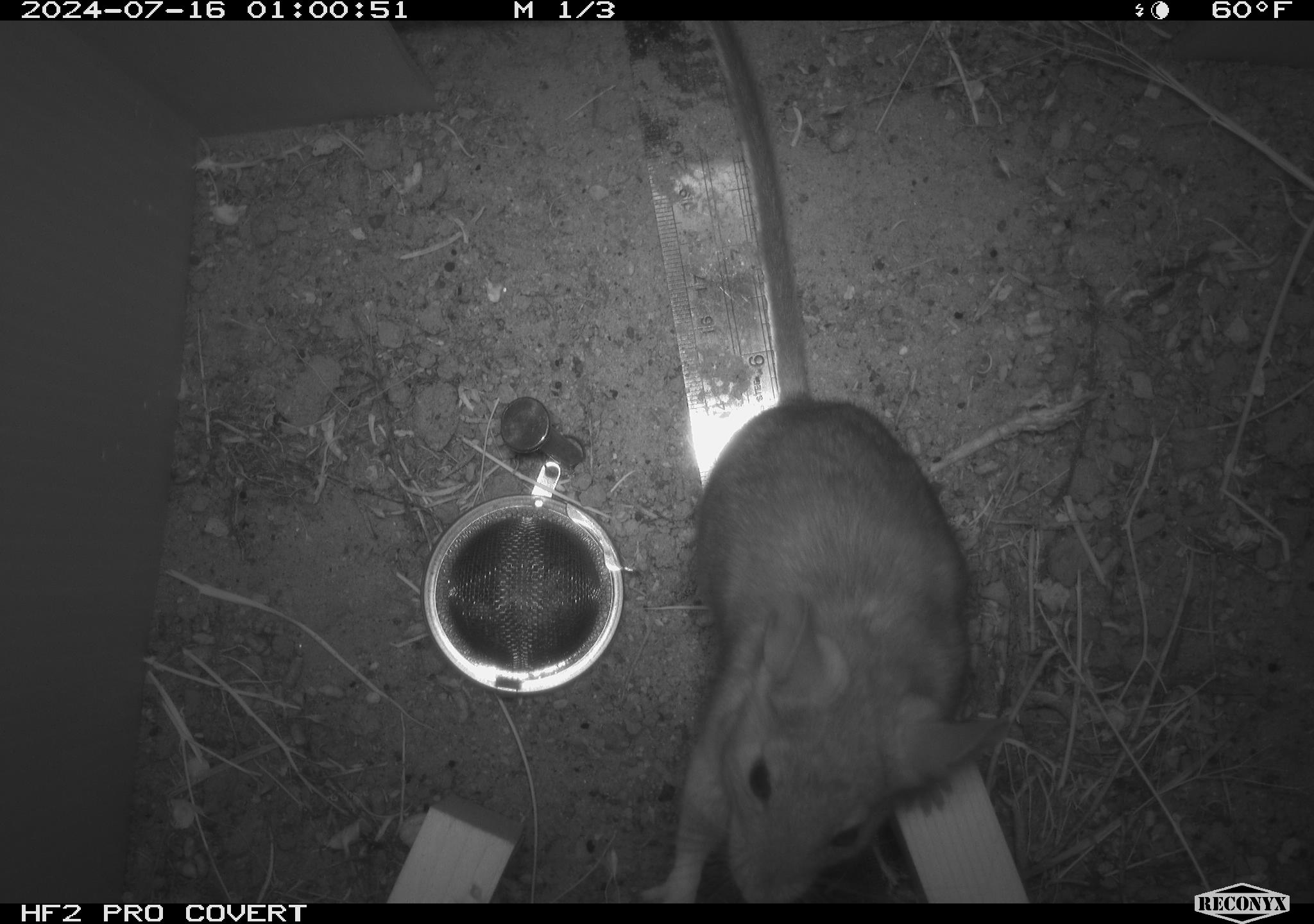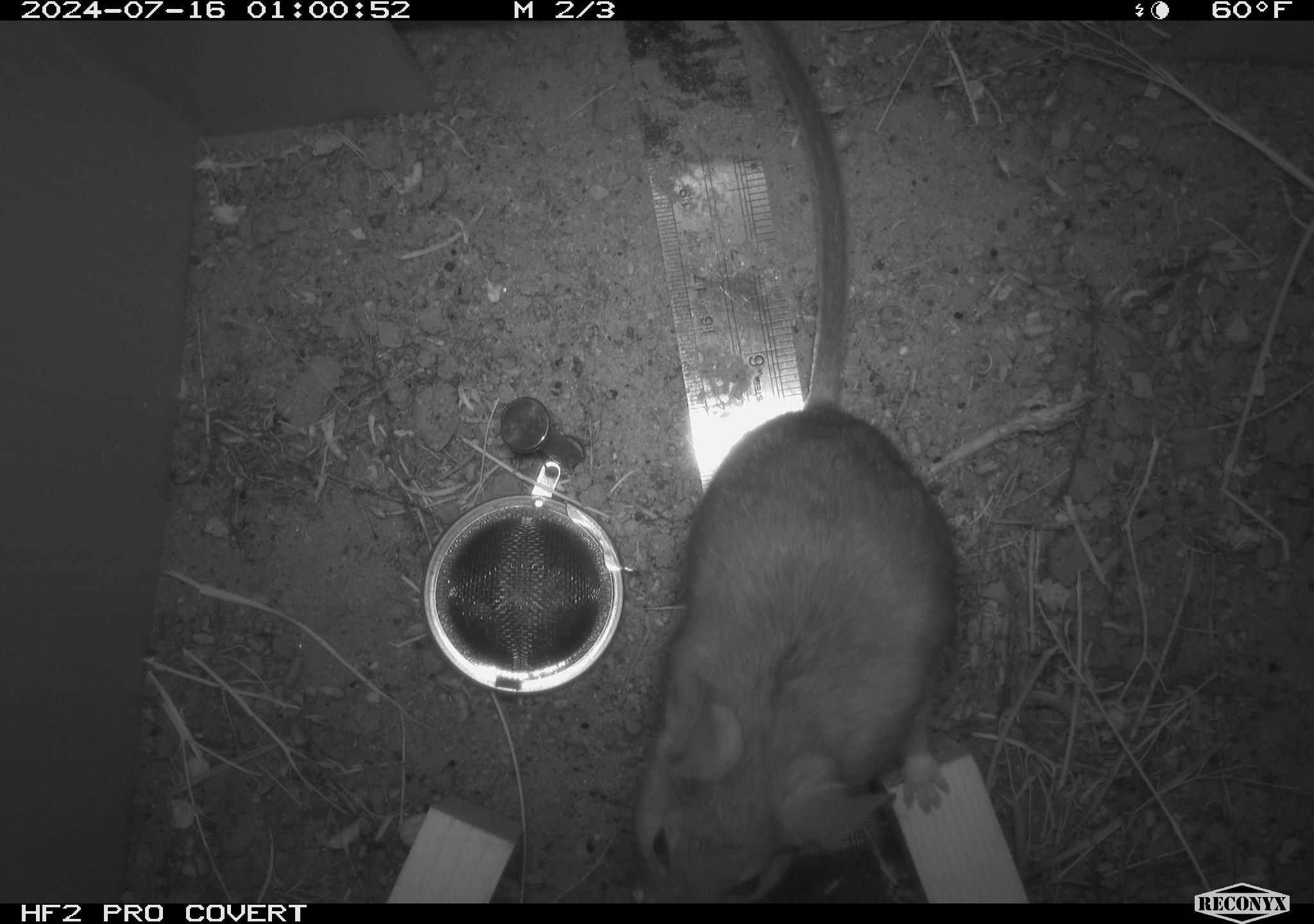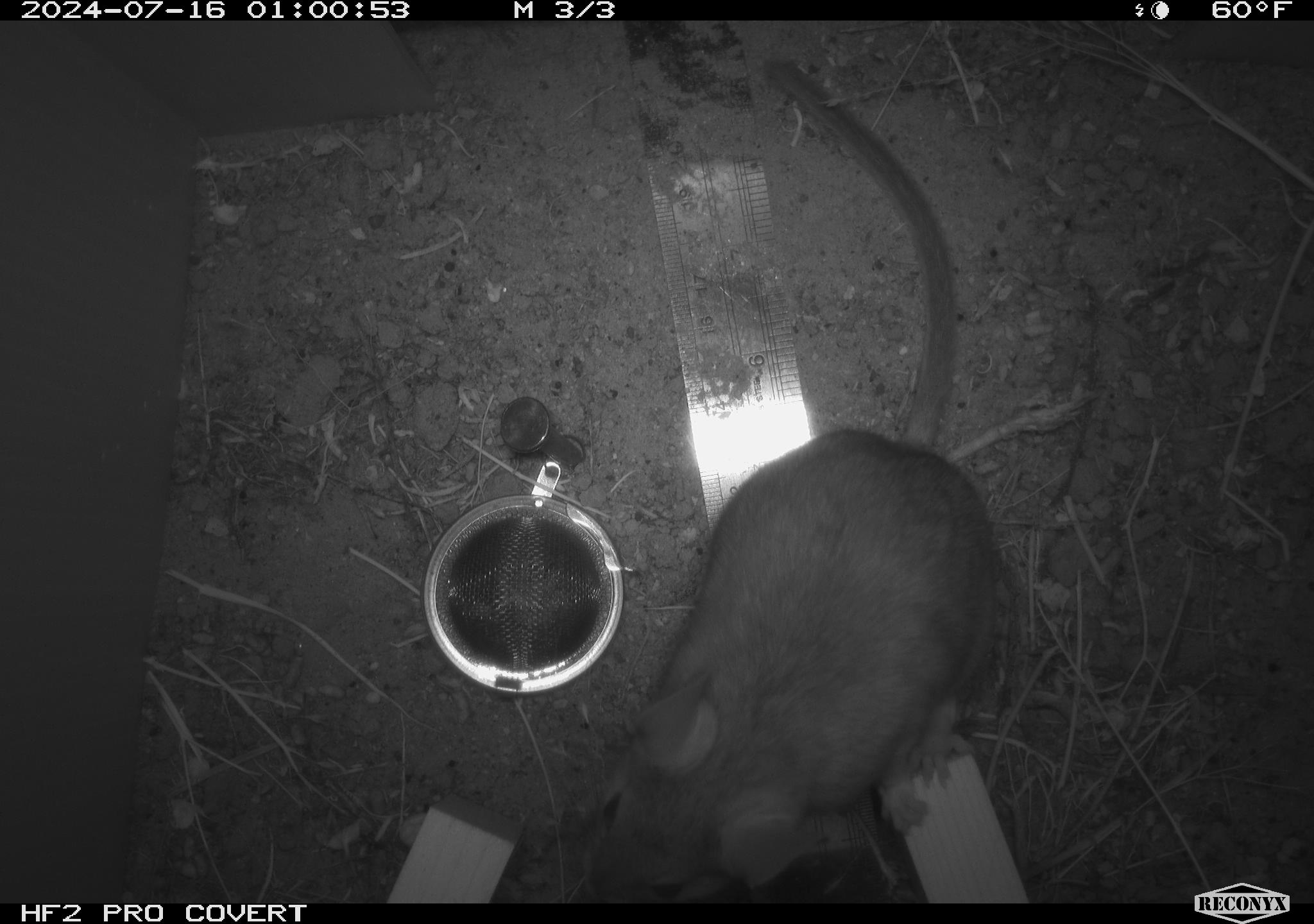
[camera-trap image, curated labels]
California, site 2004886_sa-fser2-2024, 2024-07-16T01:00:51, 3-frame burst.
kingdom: Animalia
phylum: Chordata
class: Mammalia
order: Rodentia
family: Cricetidae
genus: Neotoma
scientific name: Neotoma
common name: pack rat or woodrat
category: neotoma species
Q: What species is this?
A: Neotoma species (pack rat or woodrat) (Neotoma).